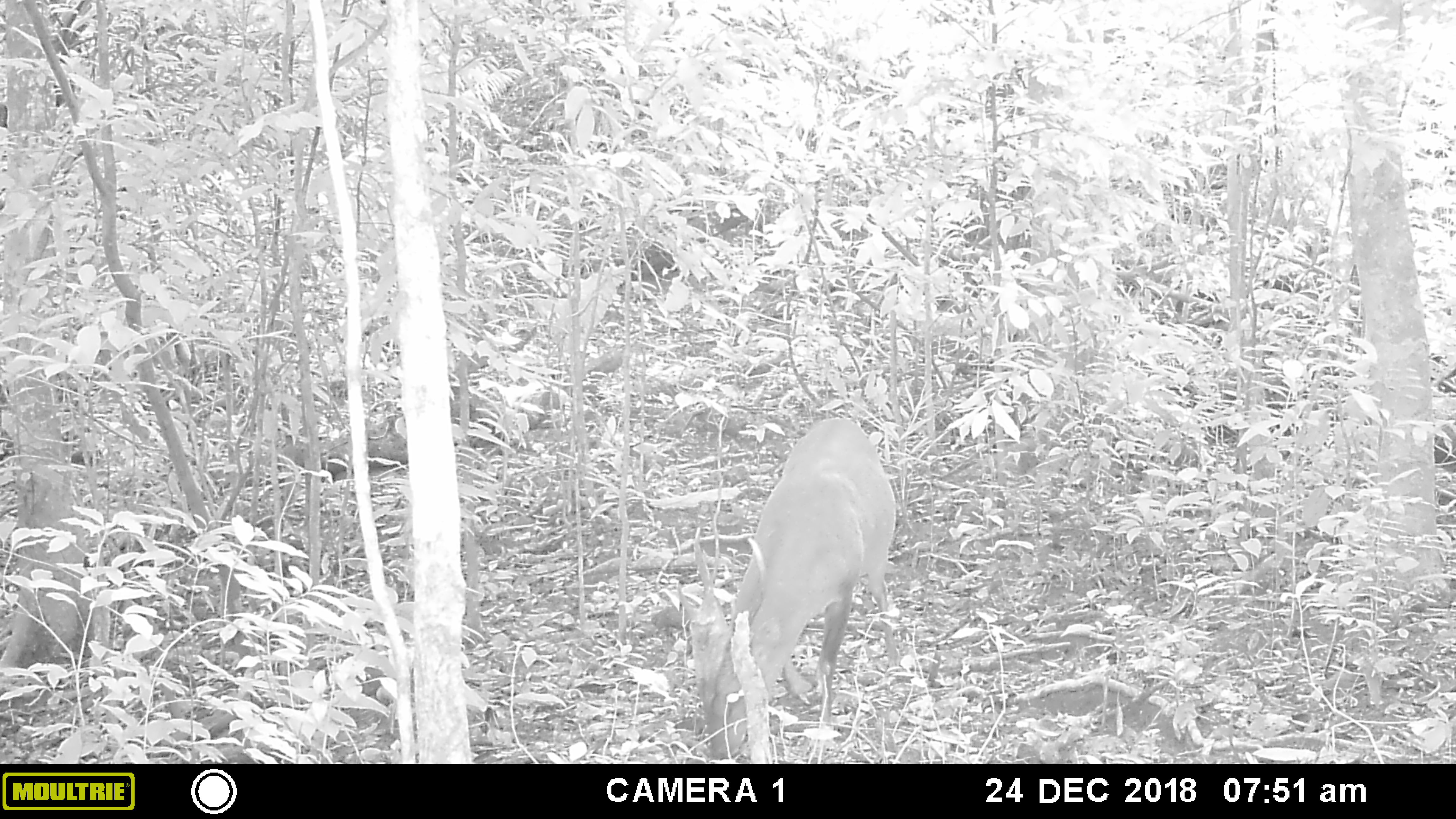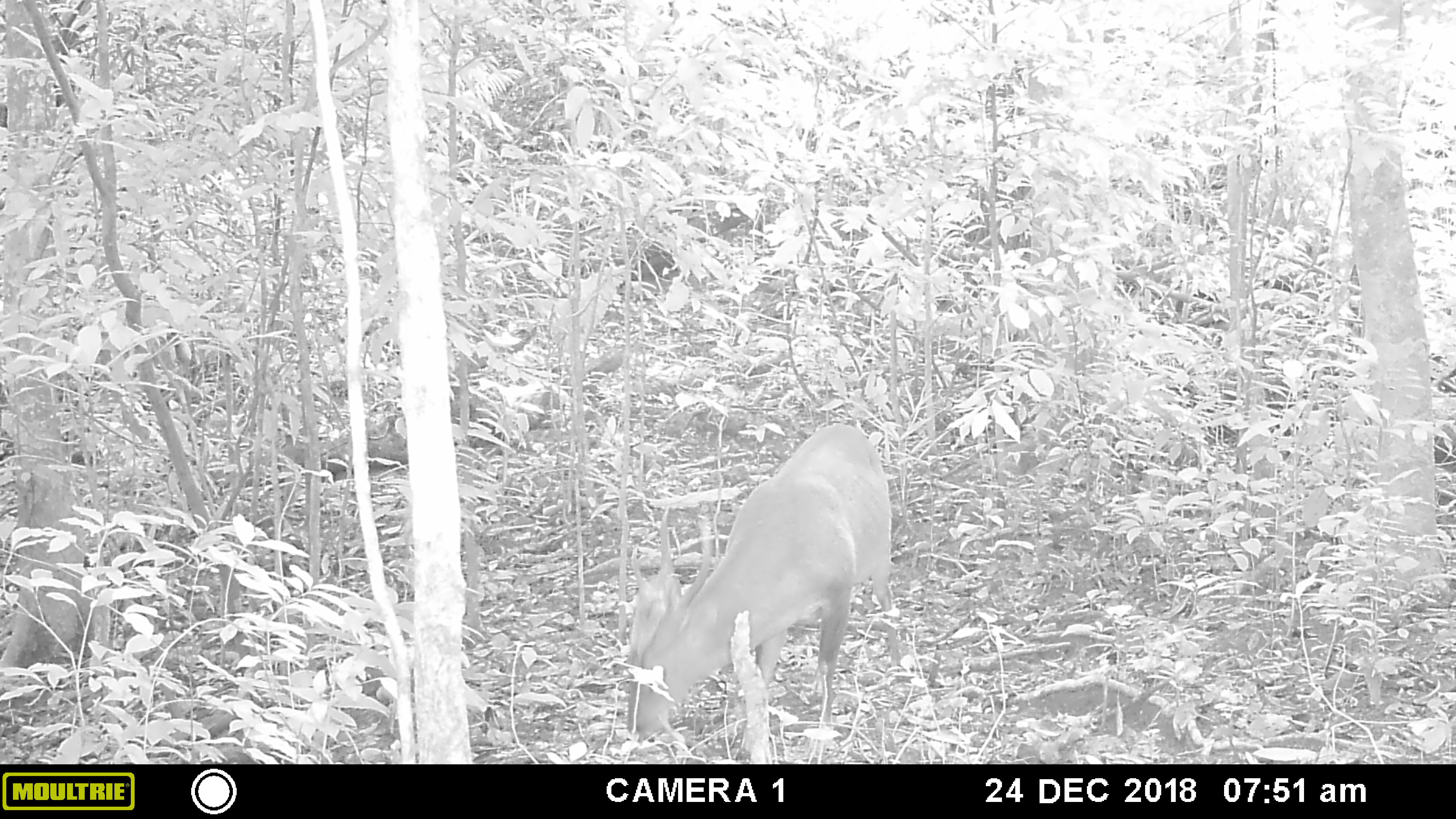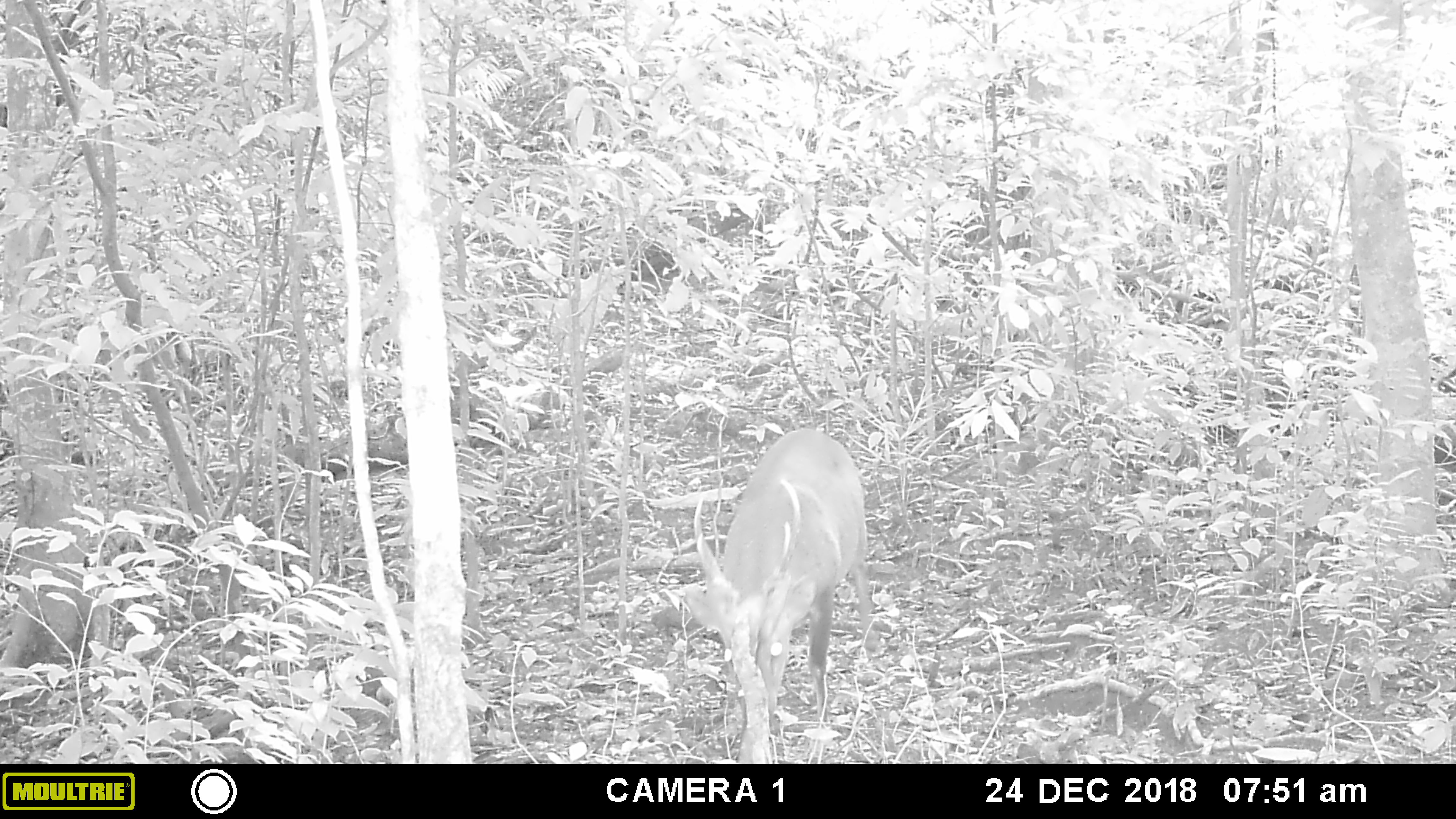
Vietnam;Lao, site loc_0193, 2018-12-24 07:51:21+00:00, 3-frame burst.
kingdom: Animalia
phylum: Chordata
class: Mammalia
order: Artiodactyla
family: Cervidae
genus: Muntiacus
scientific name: Muntiacus vuquangensis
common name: large-antlered muntjac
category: large antlered muntjac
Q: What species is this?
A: Large antlered muntjac (large-antlered muntjac) (Muntiacus vuquangensis).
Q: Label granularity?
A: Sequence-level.